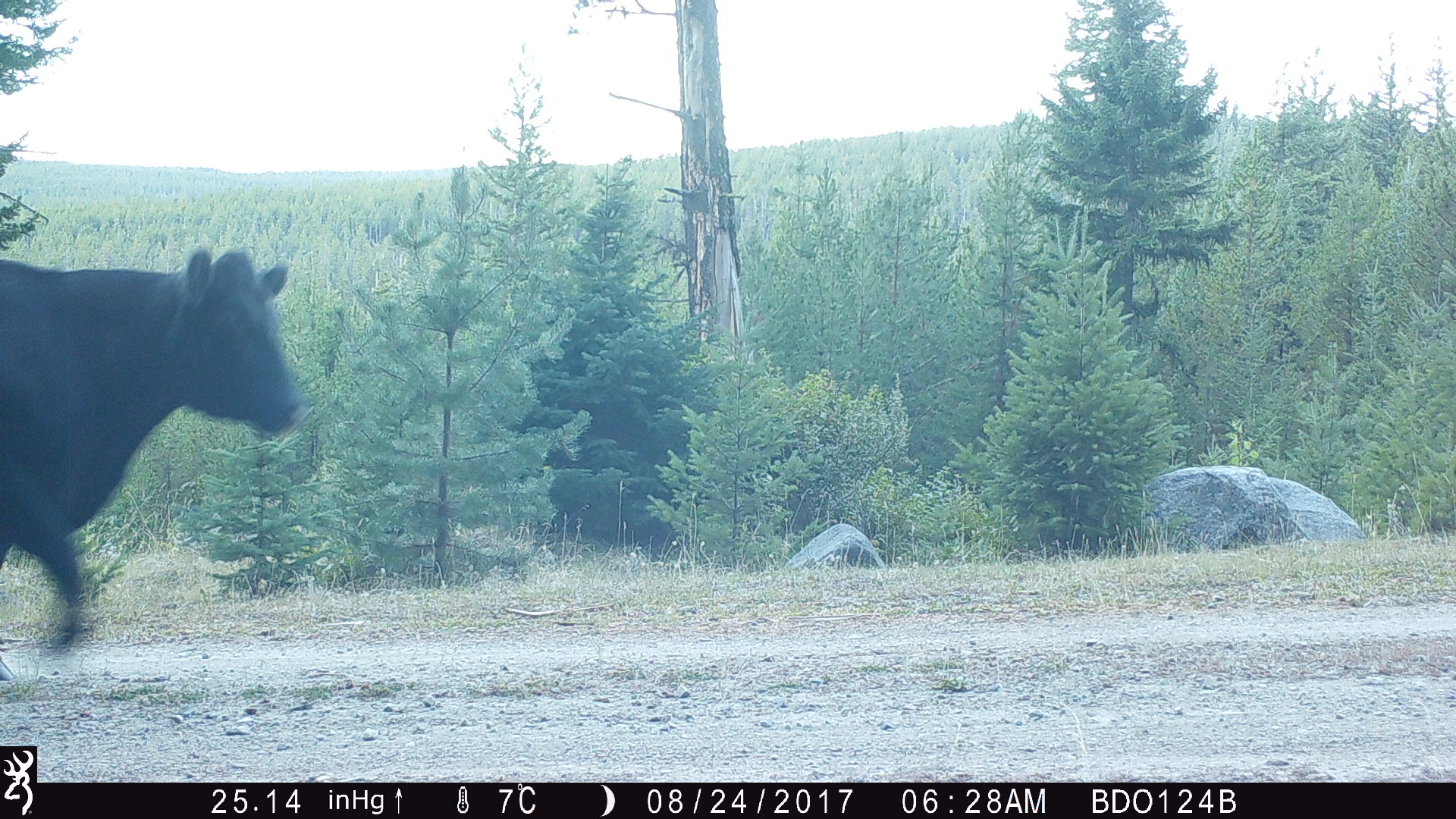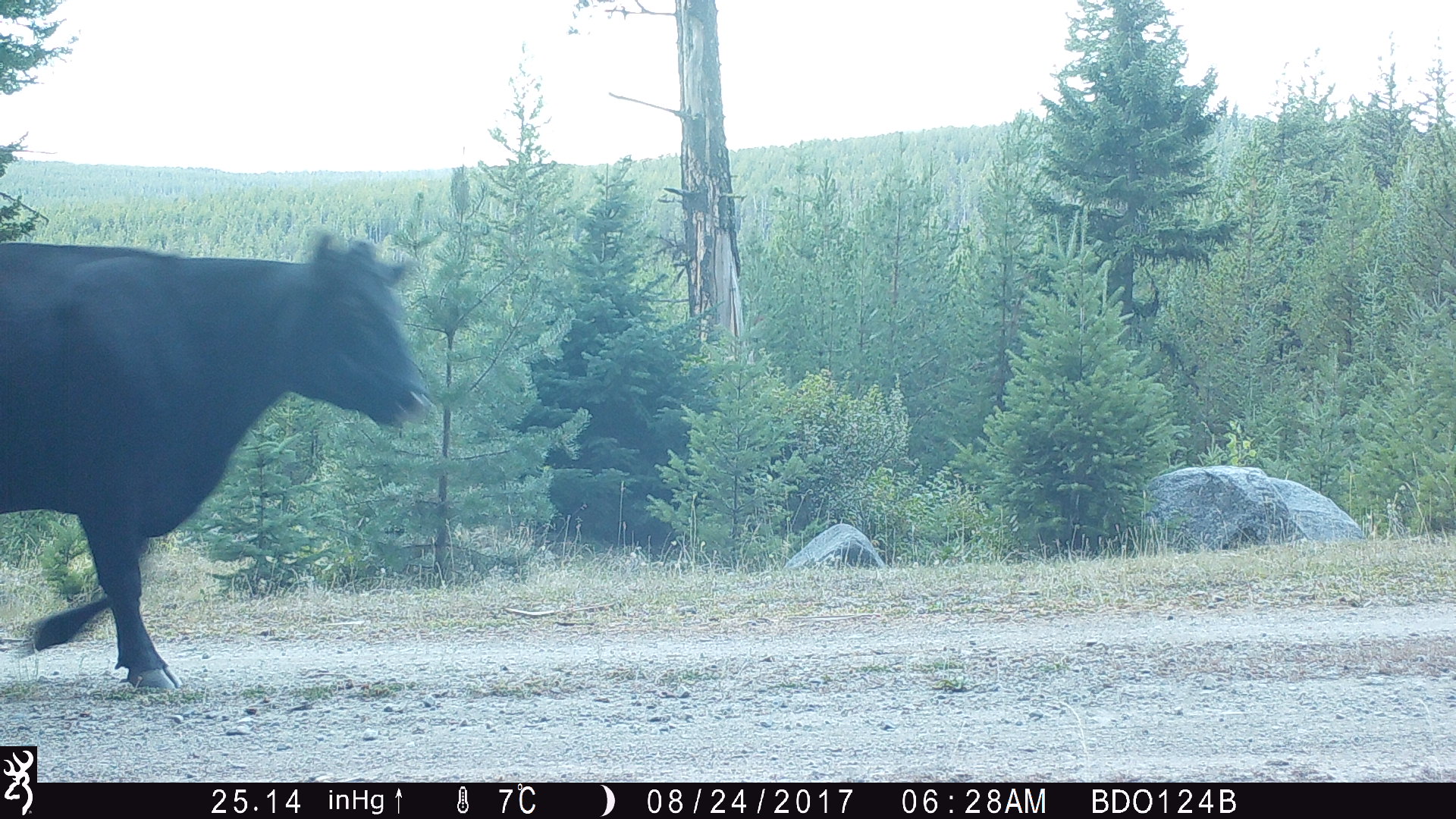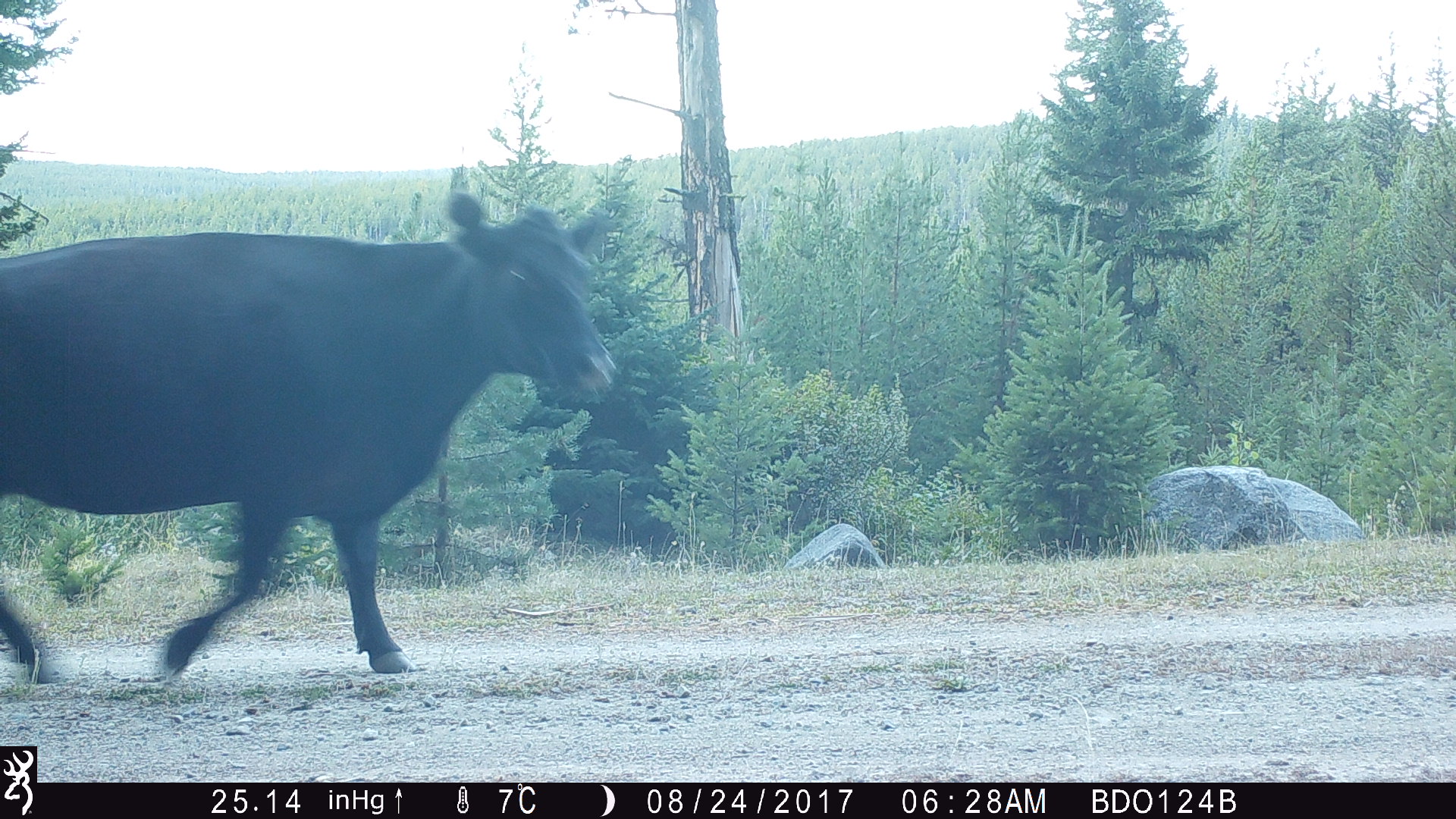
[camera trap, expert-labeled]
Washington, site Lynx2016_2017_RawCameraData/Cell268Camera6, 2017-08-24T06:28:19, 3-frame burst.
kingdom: Animalia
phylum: Chordata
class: Mammalia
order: Artiodactyla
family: Bovidae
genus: Bos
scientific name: Bos taurus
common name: domestic cattle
Domestic cattle (Bos taurus). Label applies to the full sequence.